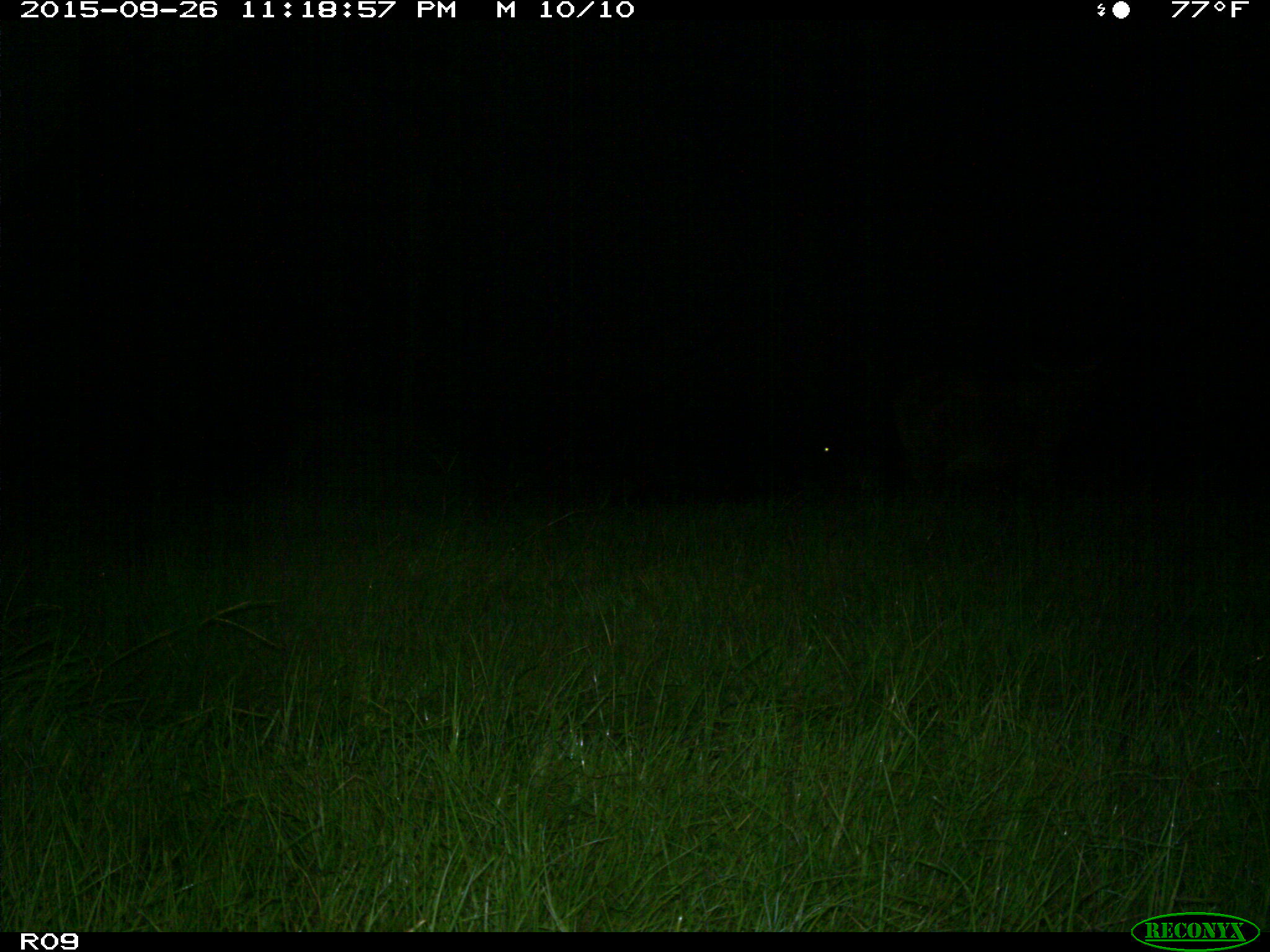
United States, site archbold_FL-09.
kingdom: Animalia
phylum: Chordata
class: Mammalia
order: Artiodactyla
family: Bovidae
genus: Bos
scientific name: Bos taurus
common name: domestic cow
Bos taurus (domestic cow).